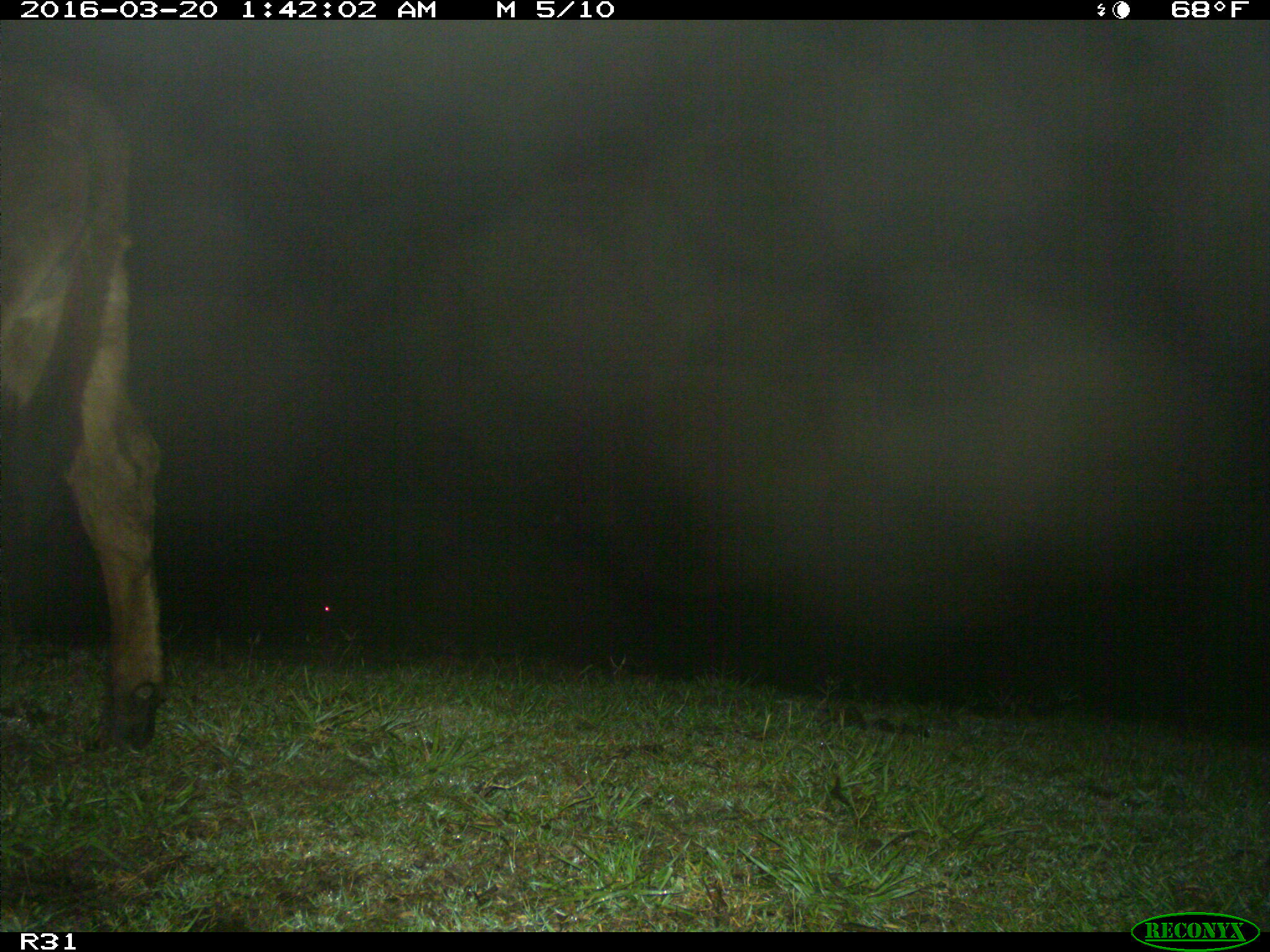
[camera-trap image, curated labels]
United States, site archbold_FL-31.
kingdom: Animalia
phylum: Chordata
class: Mammalia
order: Artiodactyla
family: Bovidae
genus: Bos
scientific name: Bos taurus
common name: domestic cow